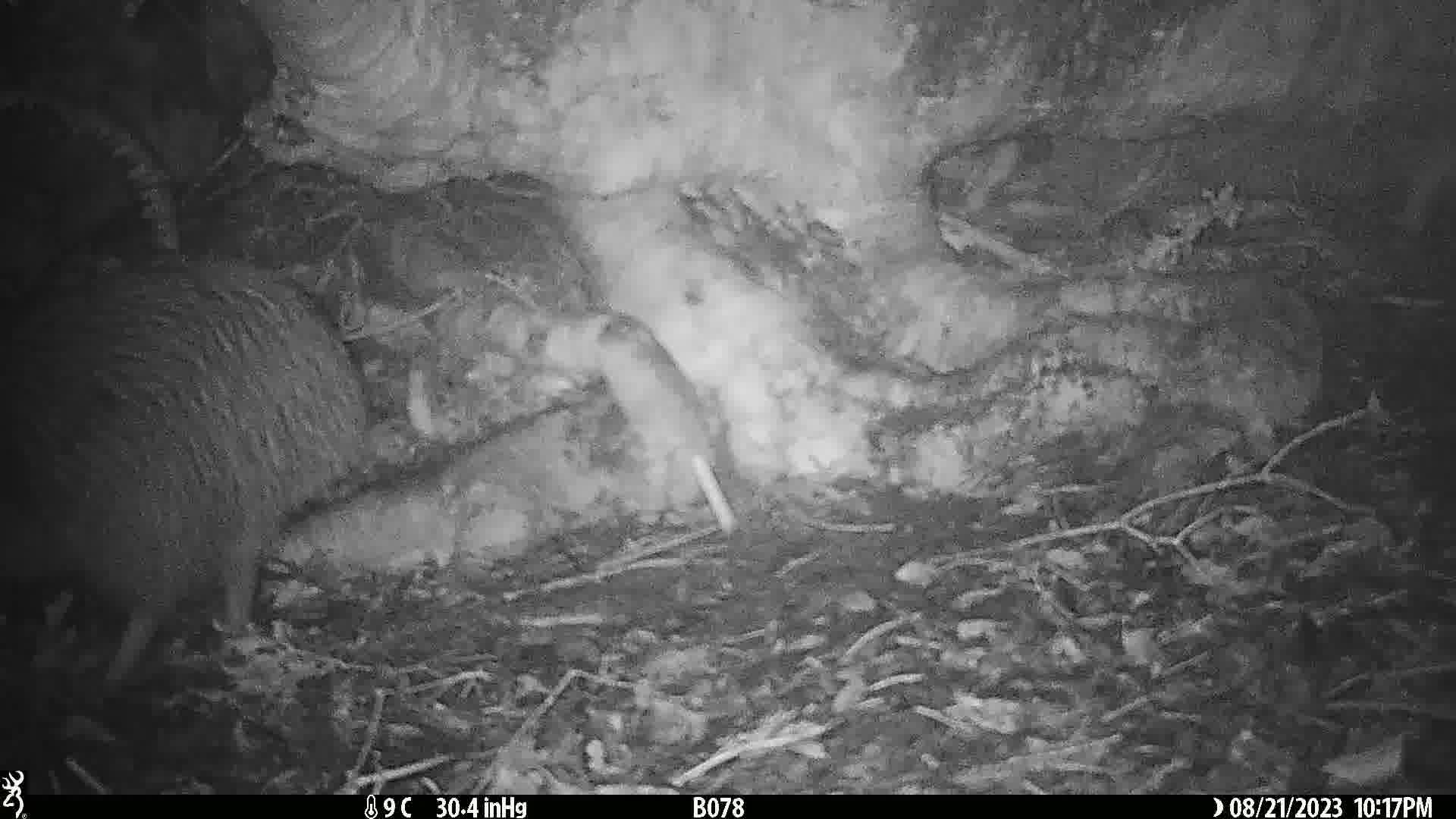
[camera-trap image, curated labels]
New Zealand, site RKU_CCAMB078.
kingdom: Animalia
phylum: Chordata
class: Aves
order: Apterygiformes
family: Apterygidae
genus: Apteryx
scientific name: Apteryx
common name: kiwi